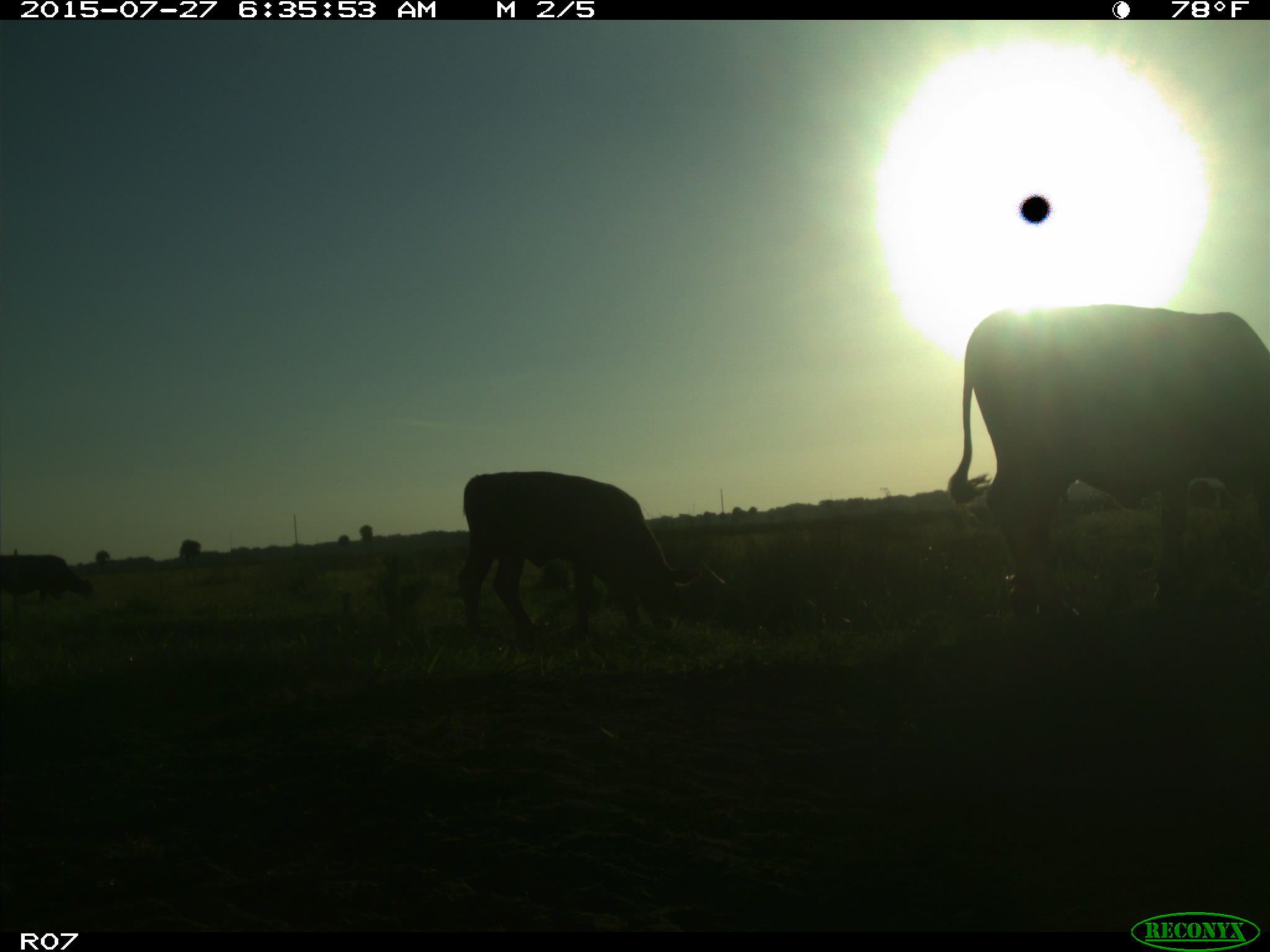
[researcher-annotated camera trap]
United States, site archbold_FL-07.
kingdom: Animalia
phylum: Chordata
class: Mammalia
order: Artiodactyla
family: Bovidae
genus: Bos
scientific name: Bos taurus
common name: domestic cow